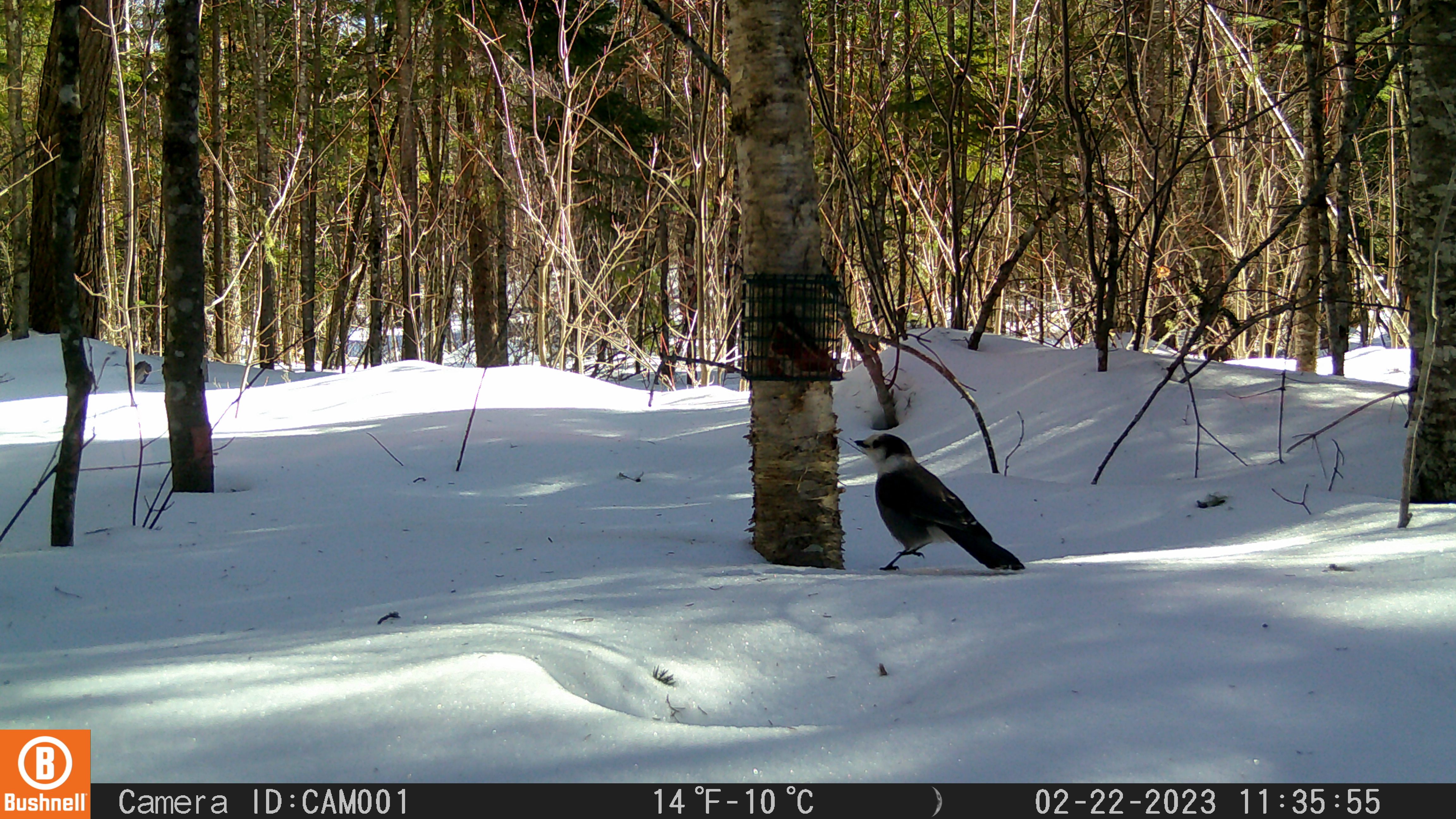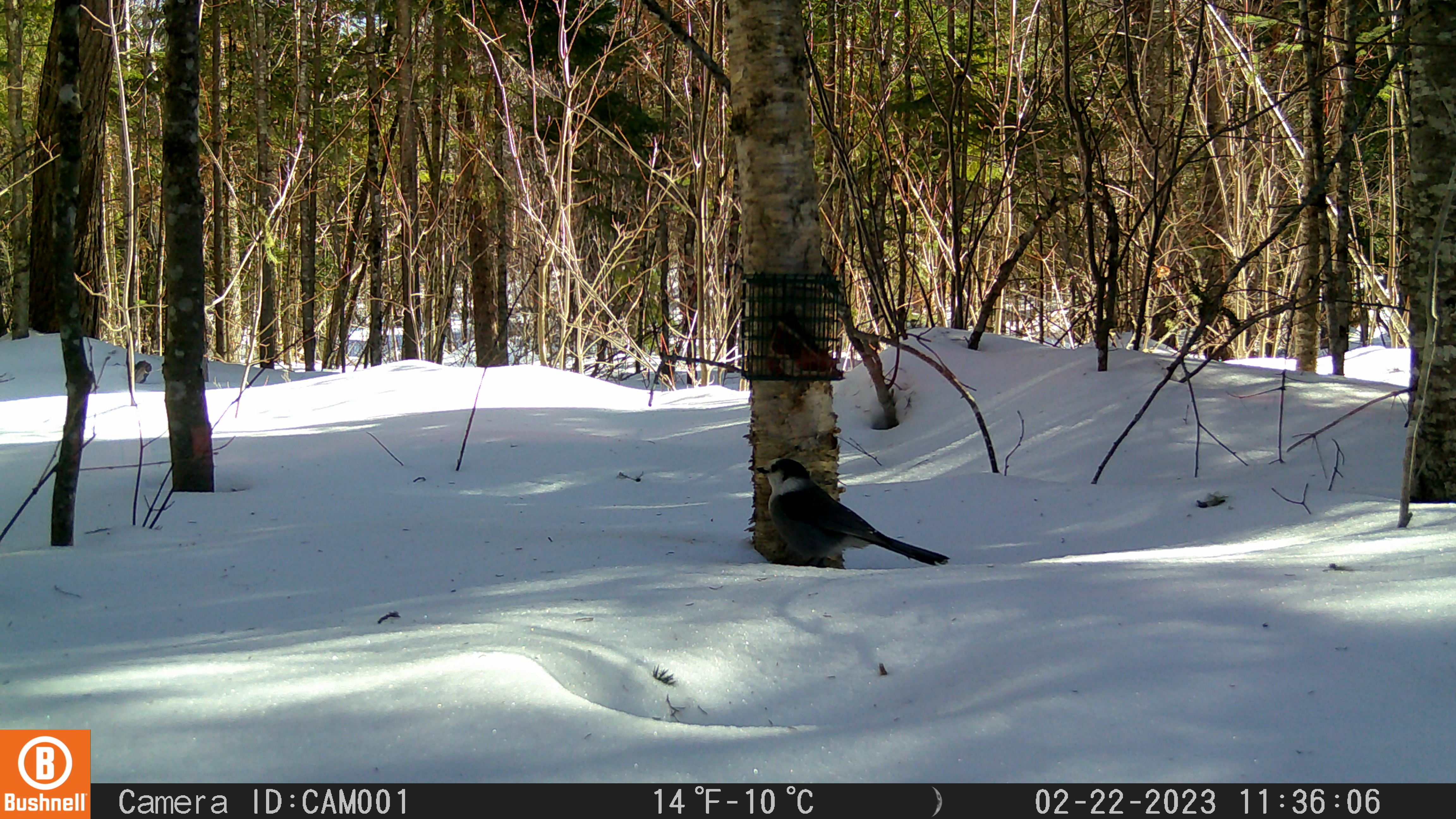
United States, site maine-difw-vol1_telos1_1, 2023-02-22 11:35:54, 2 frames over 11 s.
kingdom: Animalia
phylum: Chordata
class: Aves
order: Passeriformes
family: Corvidae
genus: Perisoreus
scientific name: Perisoreus canadensis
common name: canada jay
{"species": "canada jay (Perisoreus canadensis)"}